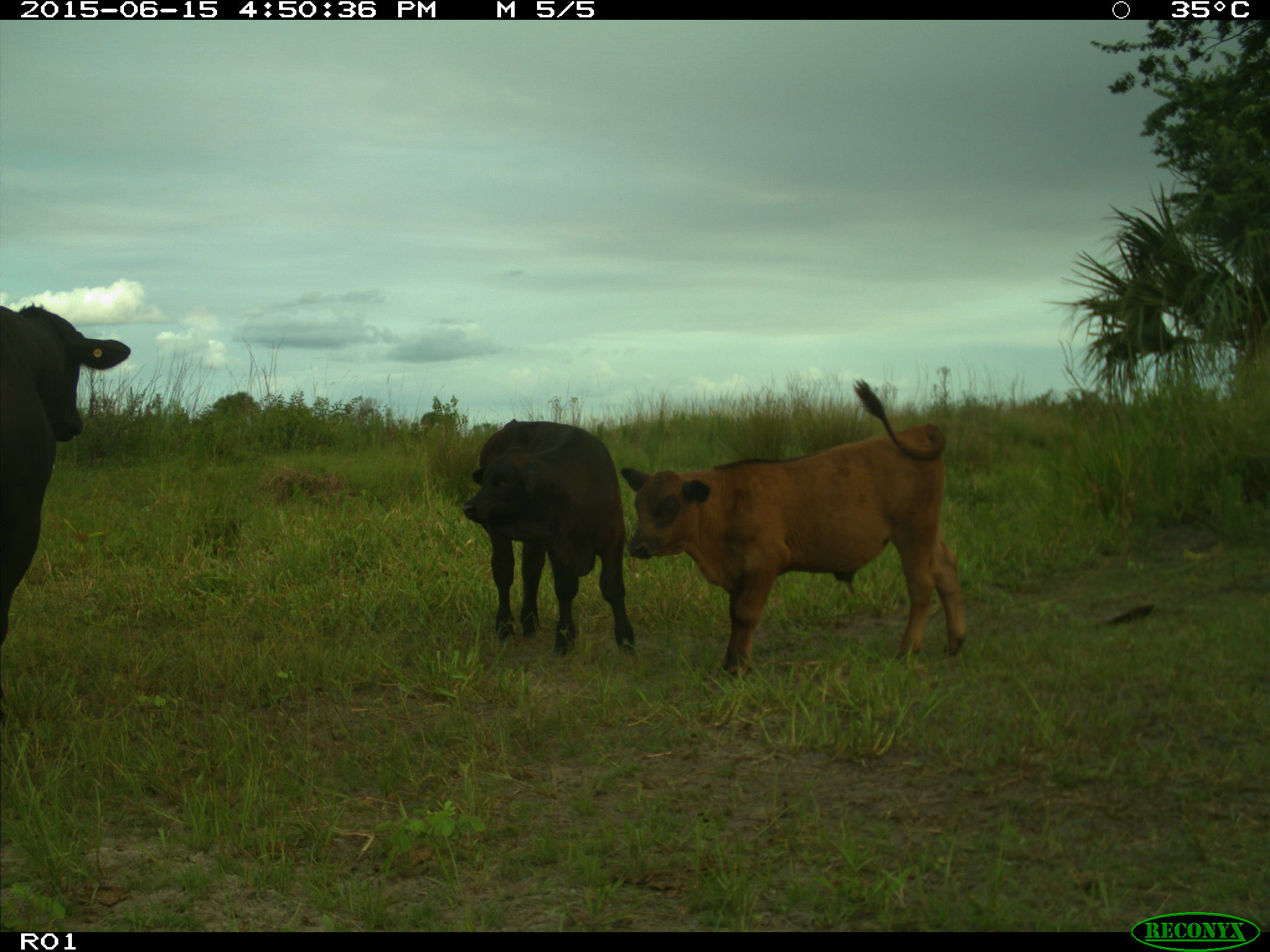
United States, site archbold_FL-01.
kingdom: Animalia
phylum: Chordata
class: Mammalia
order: Artiodactyla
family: Bovidae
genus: Bos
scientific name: Bos taurus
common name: domestic cow